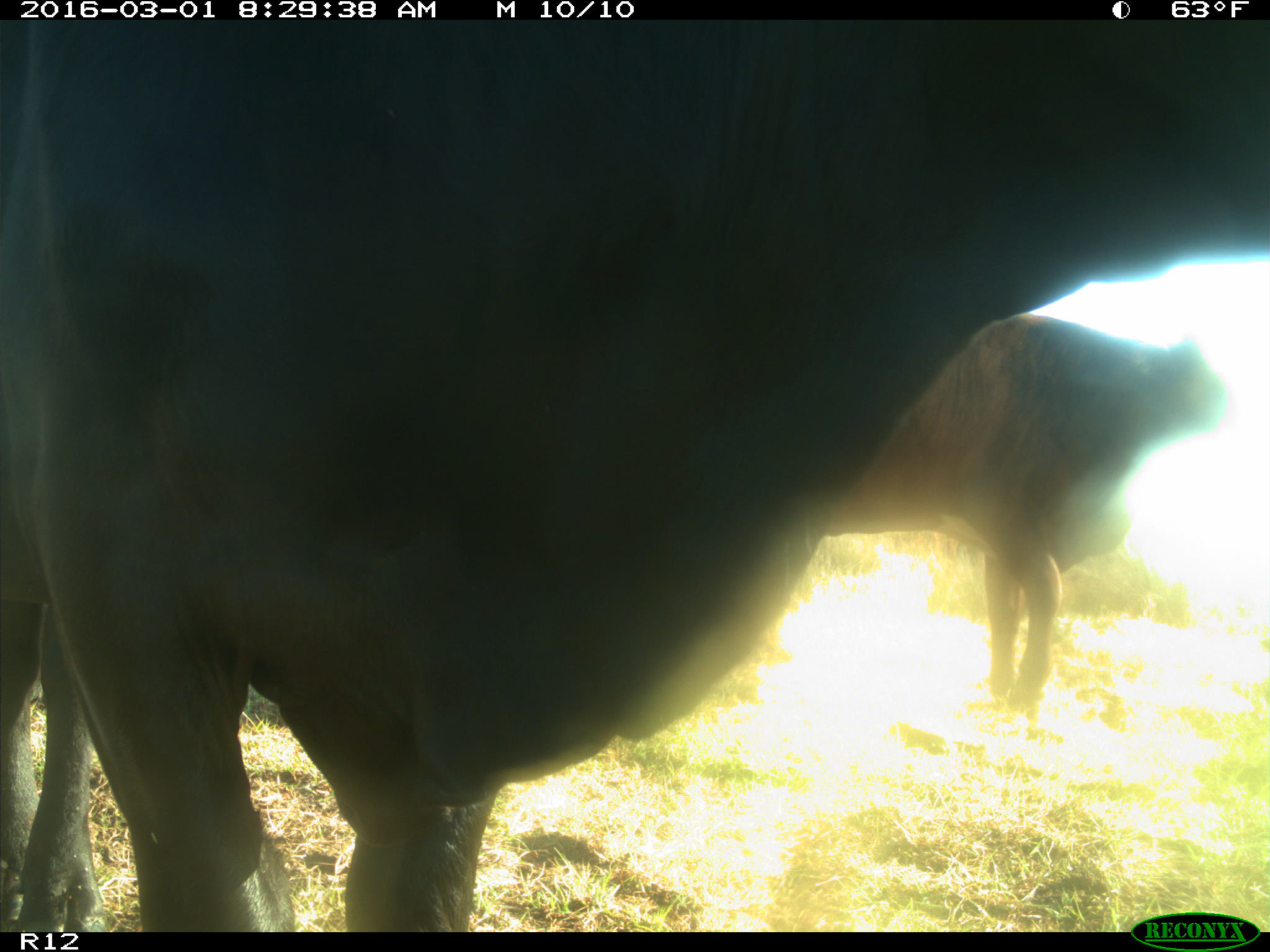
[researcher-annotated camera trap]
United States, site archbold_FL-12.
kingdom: Animalia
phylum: Chordata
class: Mammalia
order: Artiodactyla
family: Bovidae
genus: Bos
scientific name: Bos taurus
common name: domestic cow